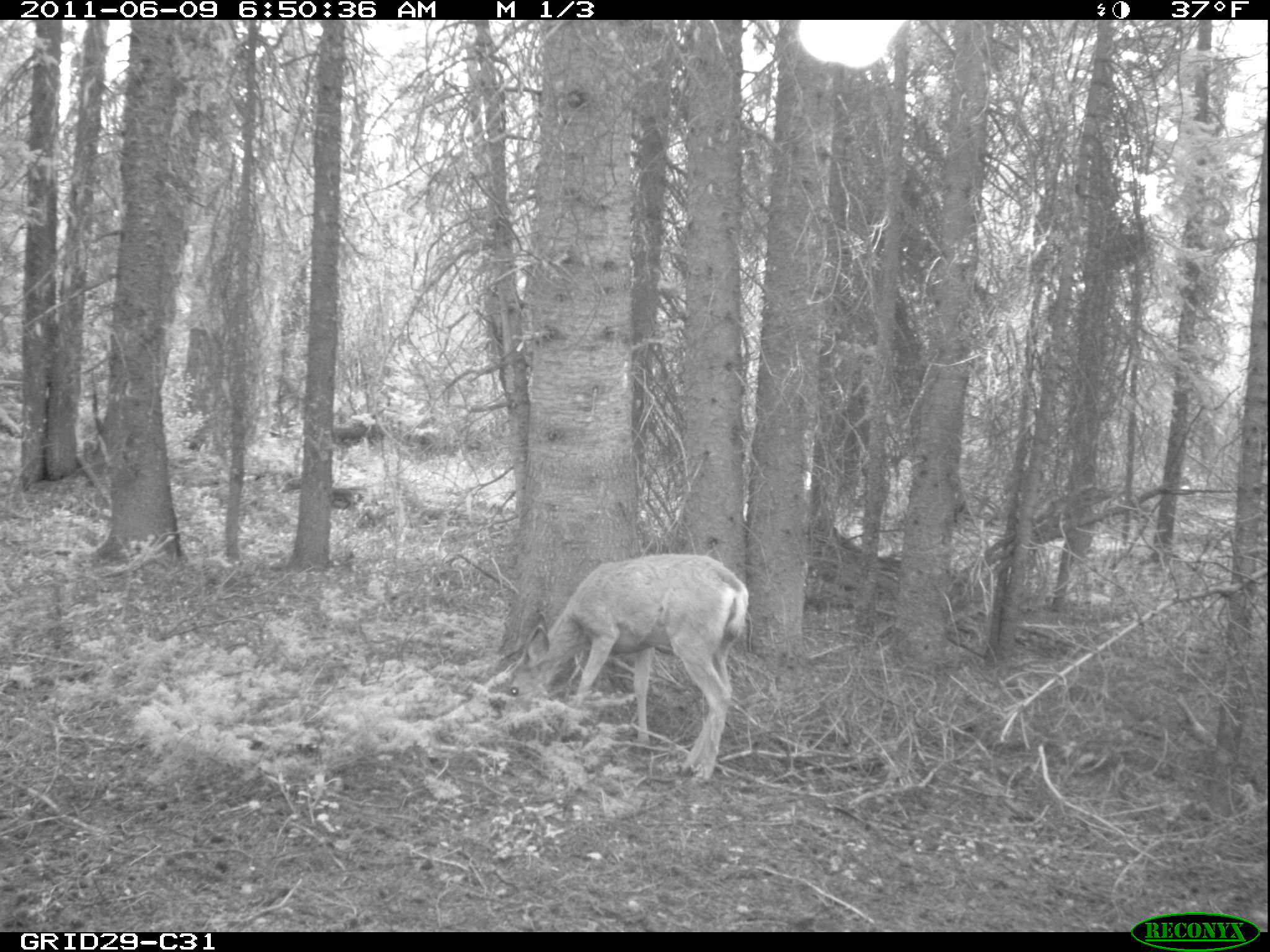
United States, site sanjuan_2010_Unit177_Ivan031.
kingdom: Animalia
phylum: Chordata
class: Mammalia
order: Artiodactyla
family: Cervidae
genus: Odocoileus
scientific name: Odocoileus hemionus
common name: mule deer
Odocoileus hemionus (mule deer).